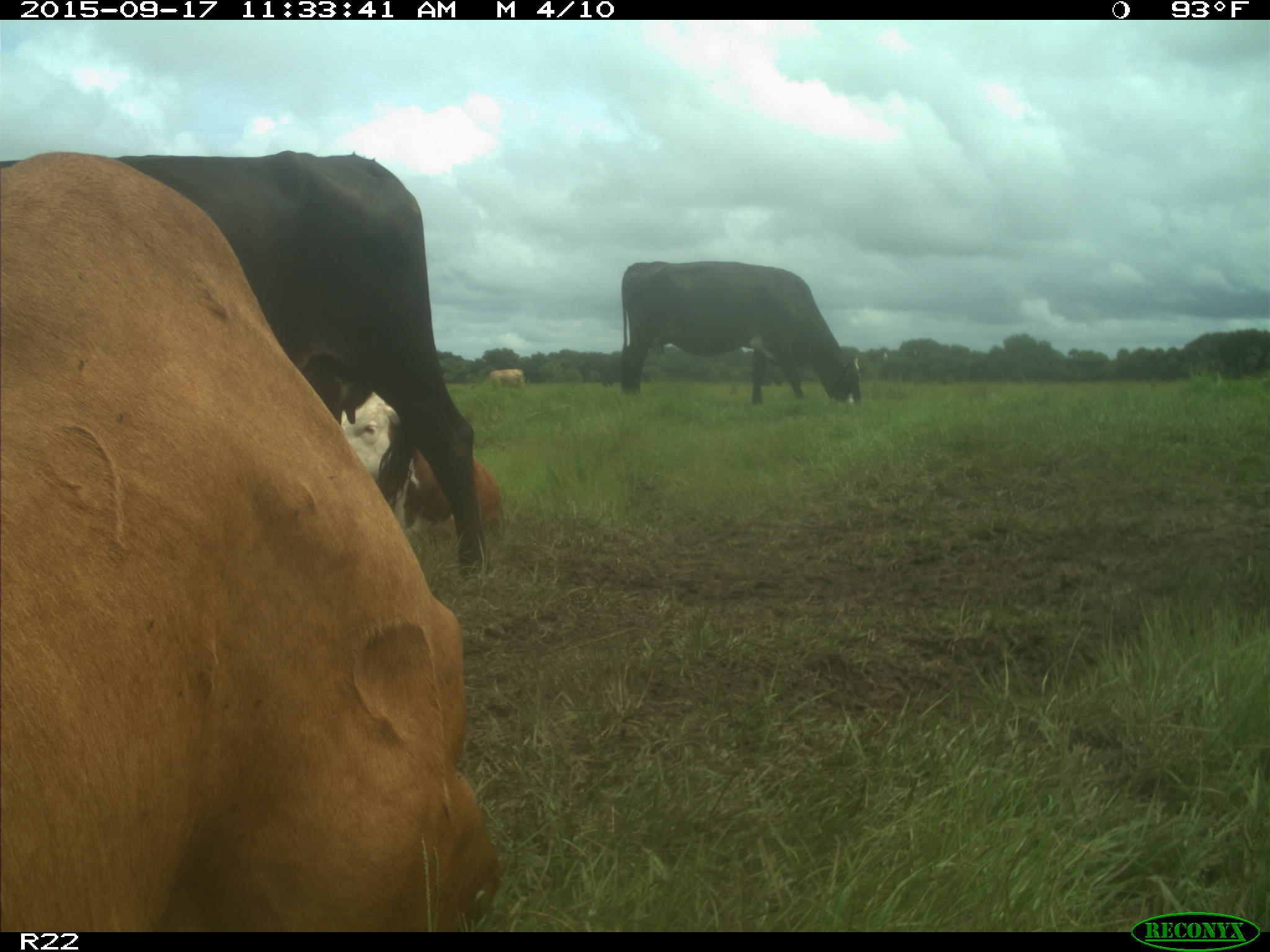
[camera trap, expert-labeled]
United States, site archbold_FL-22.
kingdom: Animalia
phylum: Chordata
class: Mammalia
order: Artiodactyla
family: Bovidae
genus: Bos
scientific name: Bos taurus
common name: domestic cow